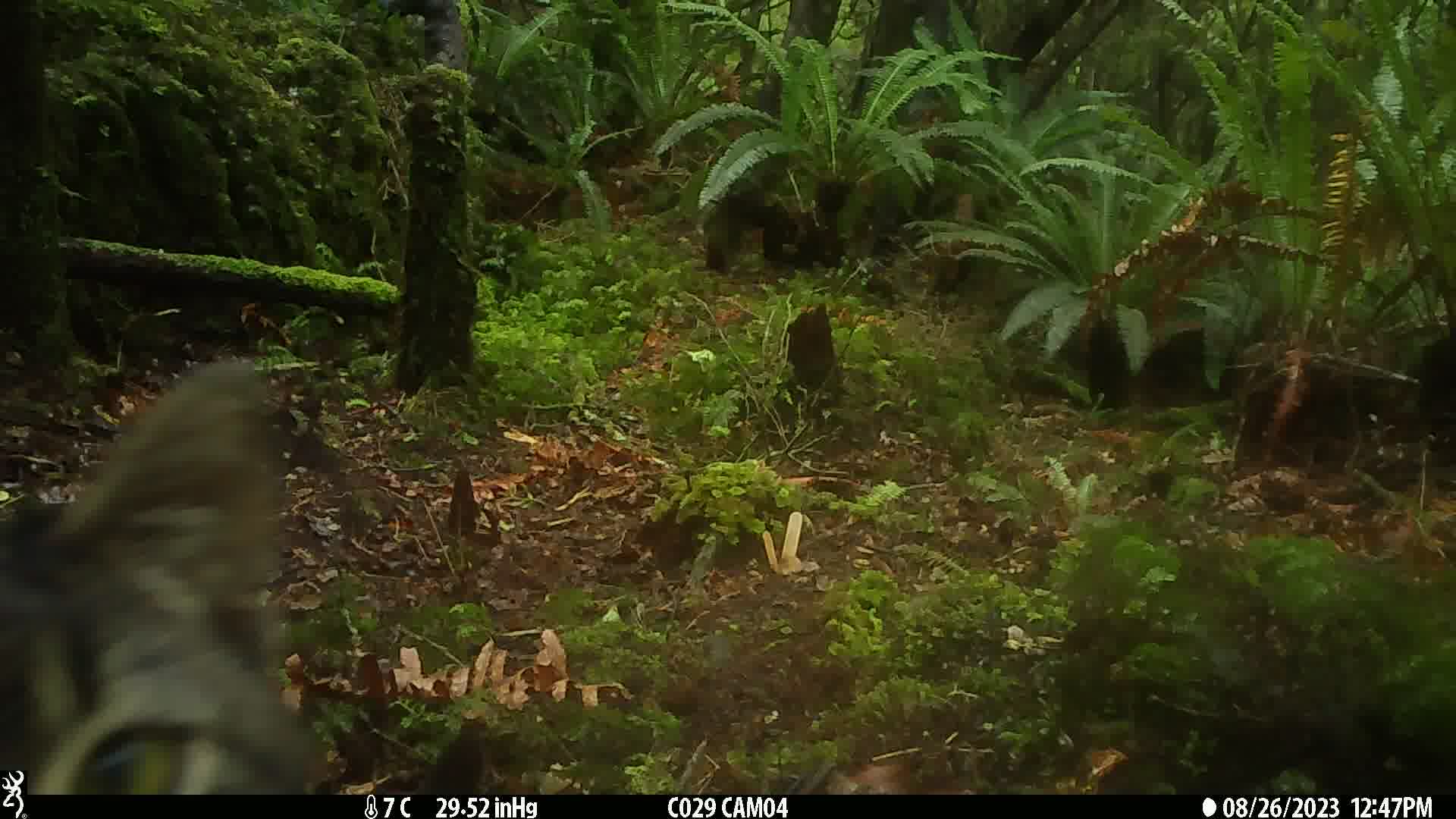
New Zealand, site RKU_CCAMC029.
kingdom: Animalia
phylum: Chordata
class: Mammalia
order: Carnivora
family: Felidae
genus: Felis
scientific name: Felis catus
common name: domestic cat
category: cat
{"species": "cat (domestic cat) (Felis catus)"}